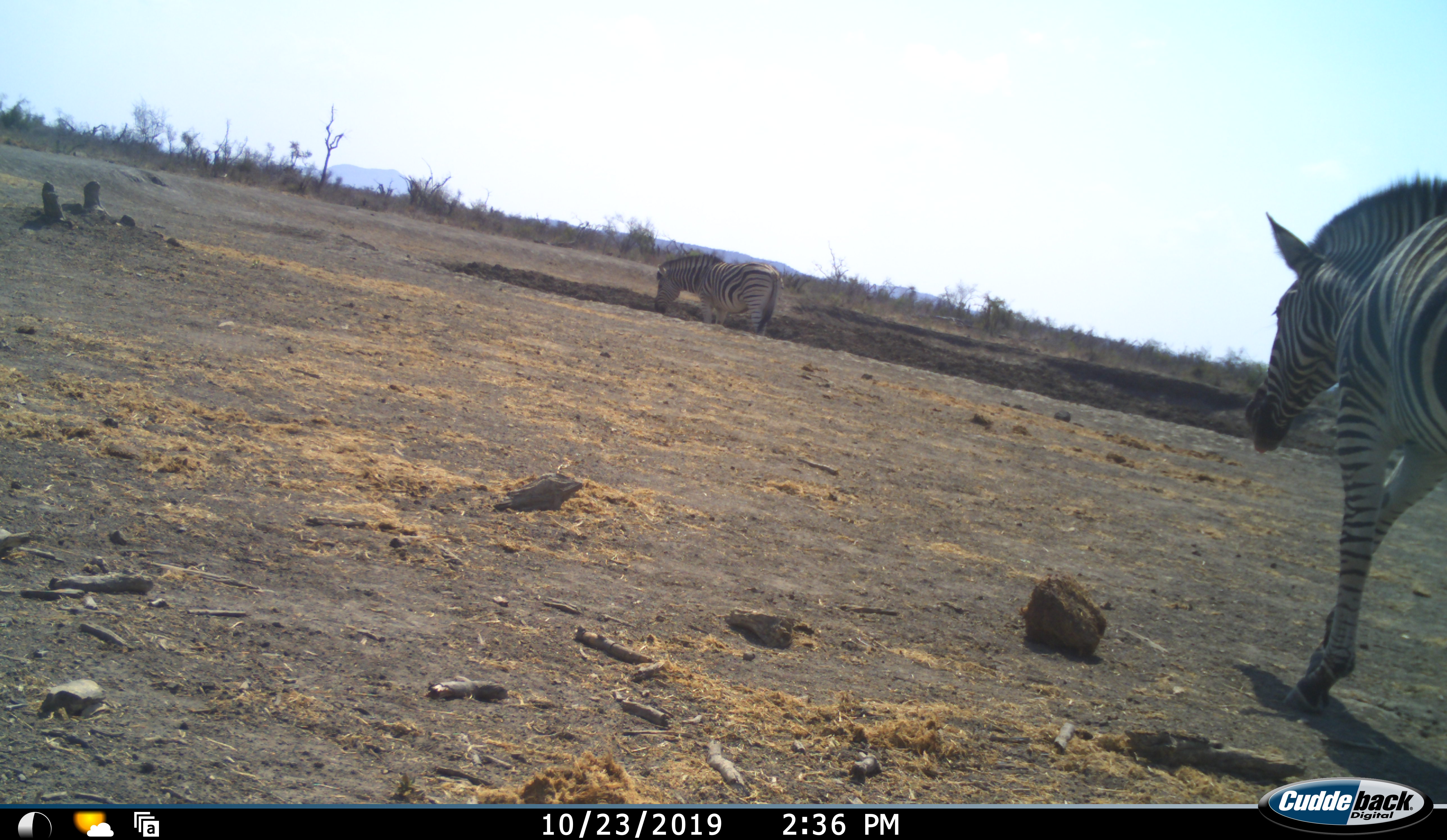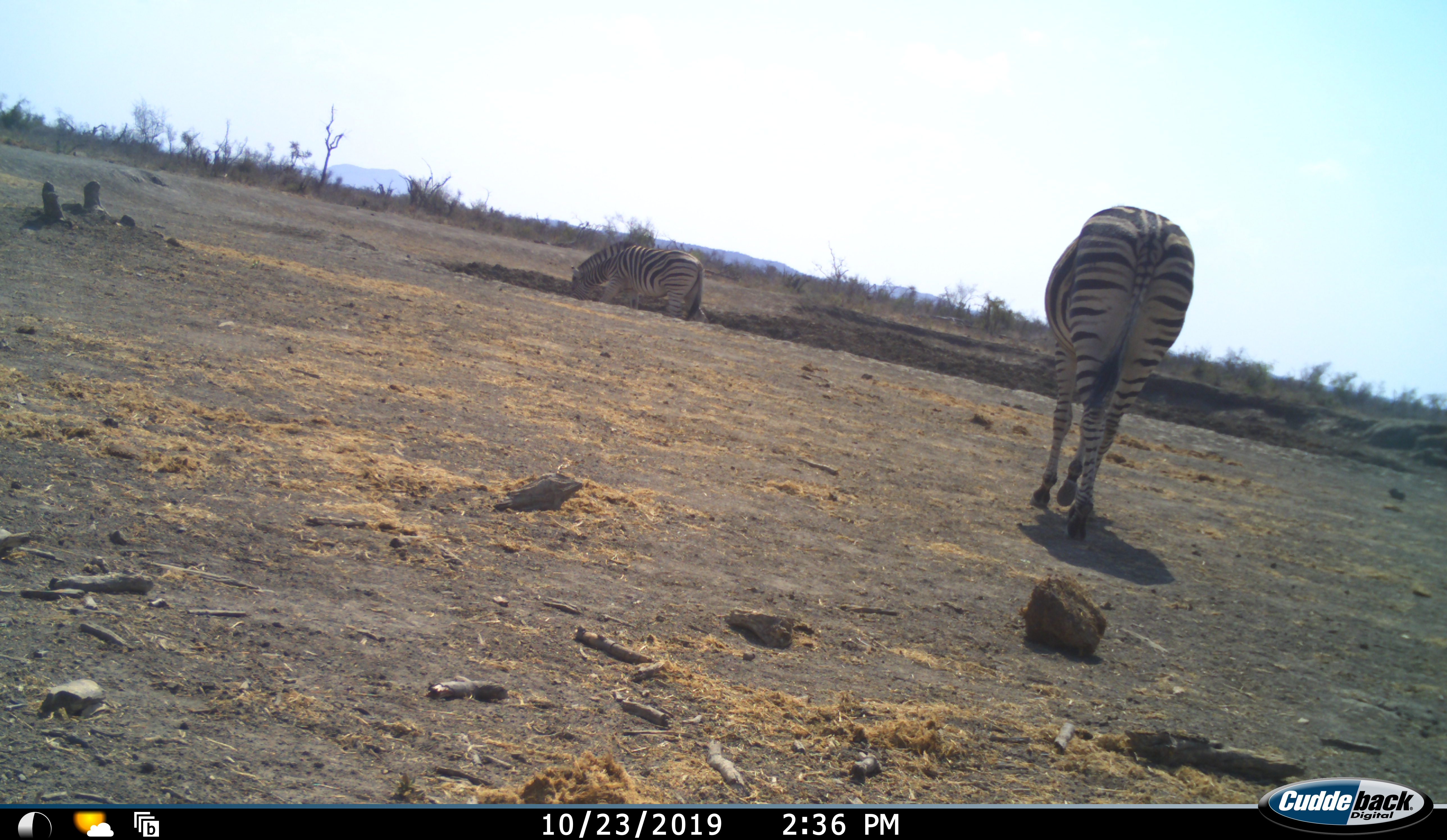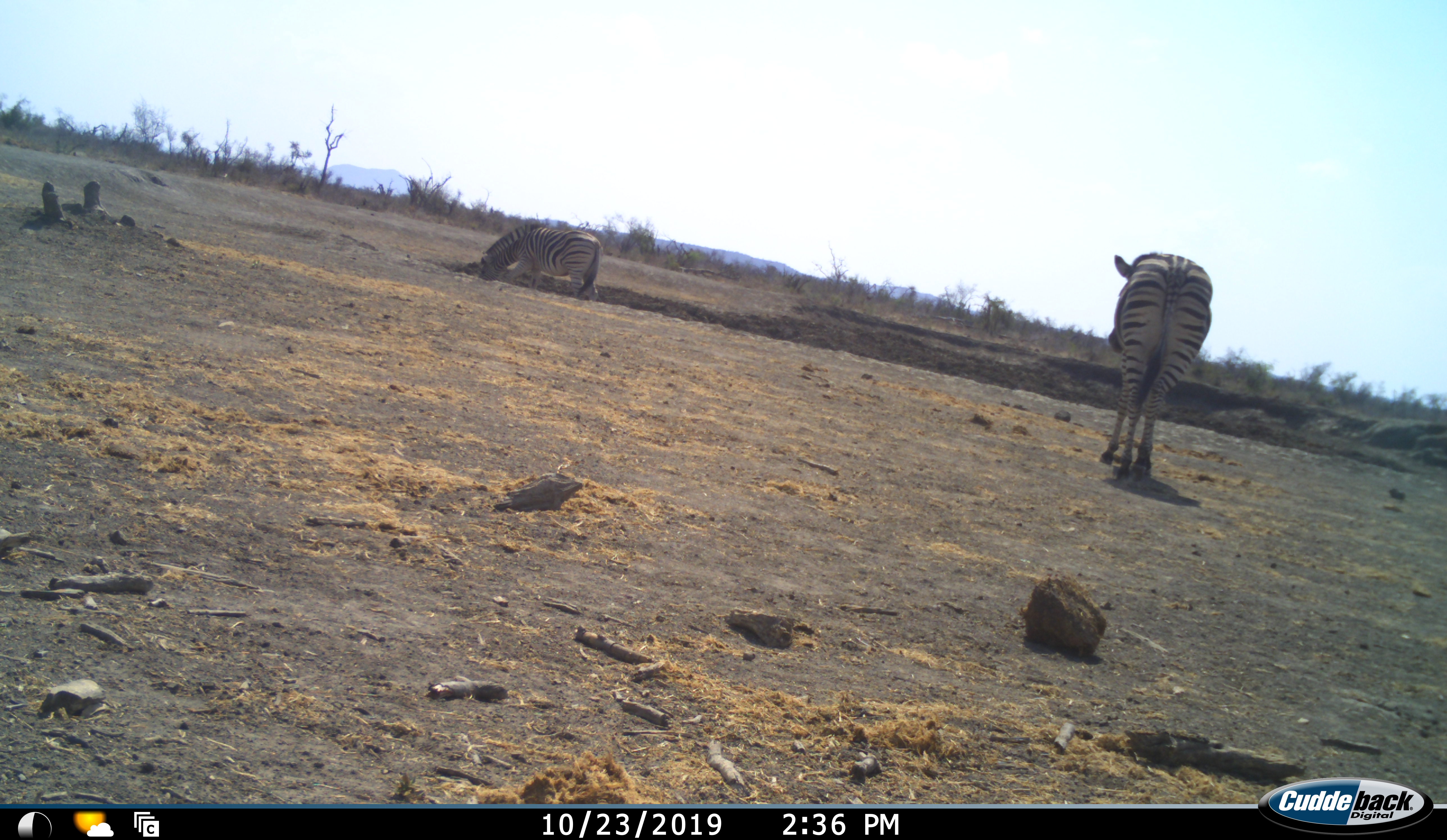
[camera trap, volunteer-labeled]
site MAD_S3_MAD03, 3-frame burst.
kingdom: Animalia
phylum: Chordata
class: Mammalia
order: Perissodactyla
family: Equidae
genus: Equus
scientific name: Equus quagga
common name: plains zebra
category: zebraplains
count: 2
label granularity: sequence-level